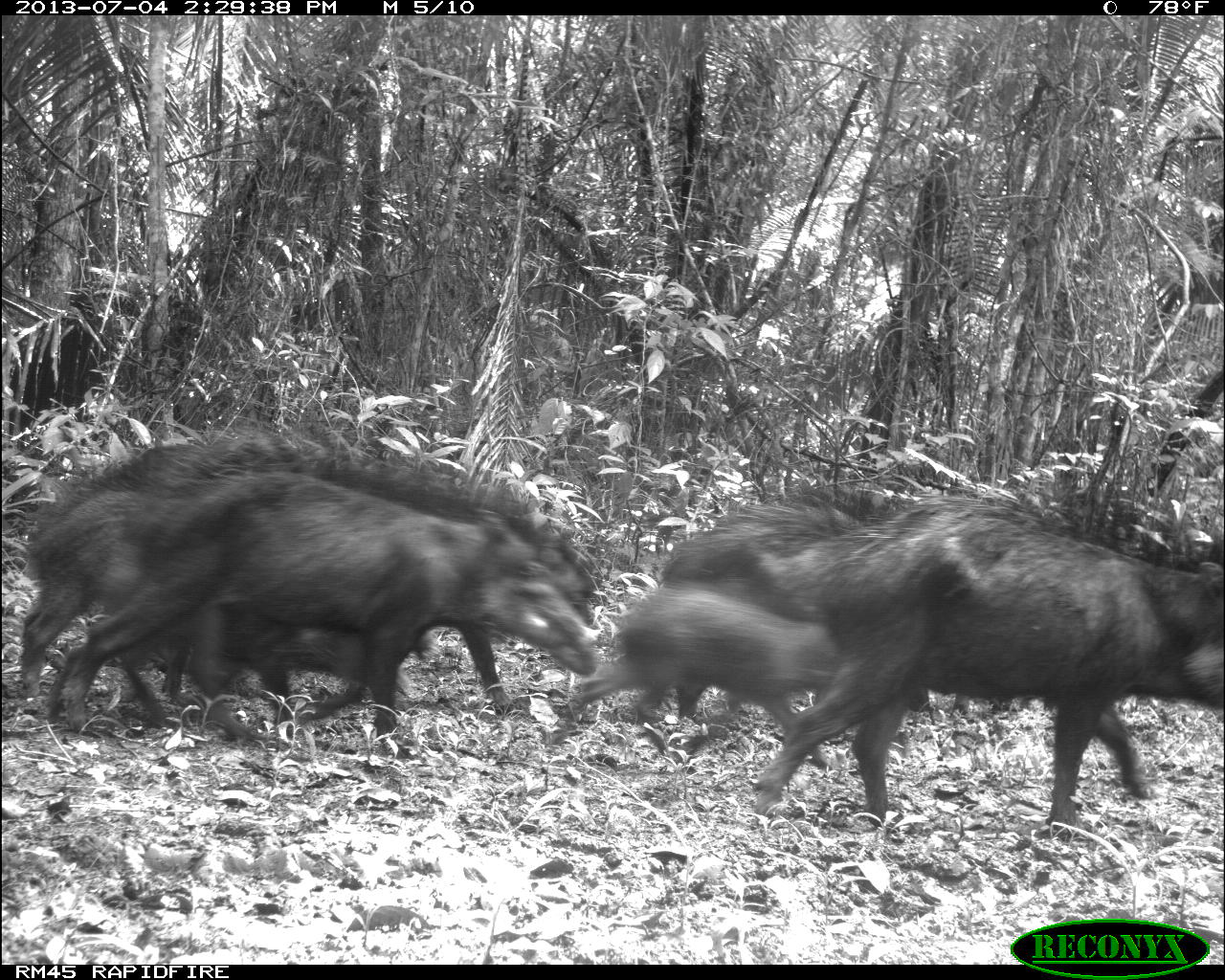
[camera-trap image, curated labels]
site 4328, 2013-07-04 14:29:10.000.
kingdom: Animalia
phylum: Chordata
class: Mammalia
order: Artiodactyla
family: Tayassuidae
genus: Tayassu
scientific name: Tayassu pecari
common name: white-lipped peccary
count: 44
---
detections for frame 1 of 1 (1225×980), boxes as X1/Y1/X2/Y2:
tayassu pecari: 17/437/598/745; 750/495/1218/829; 56/478/598/741; 30/475/431/719; 633/491/941/757; 551/584/865/771